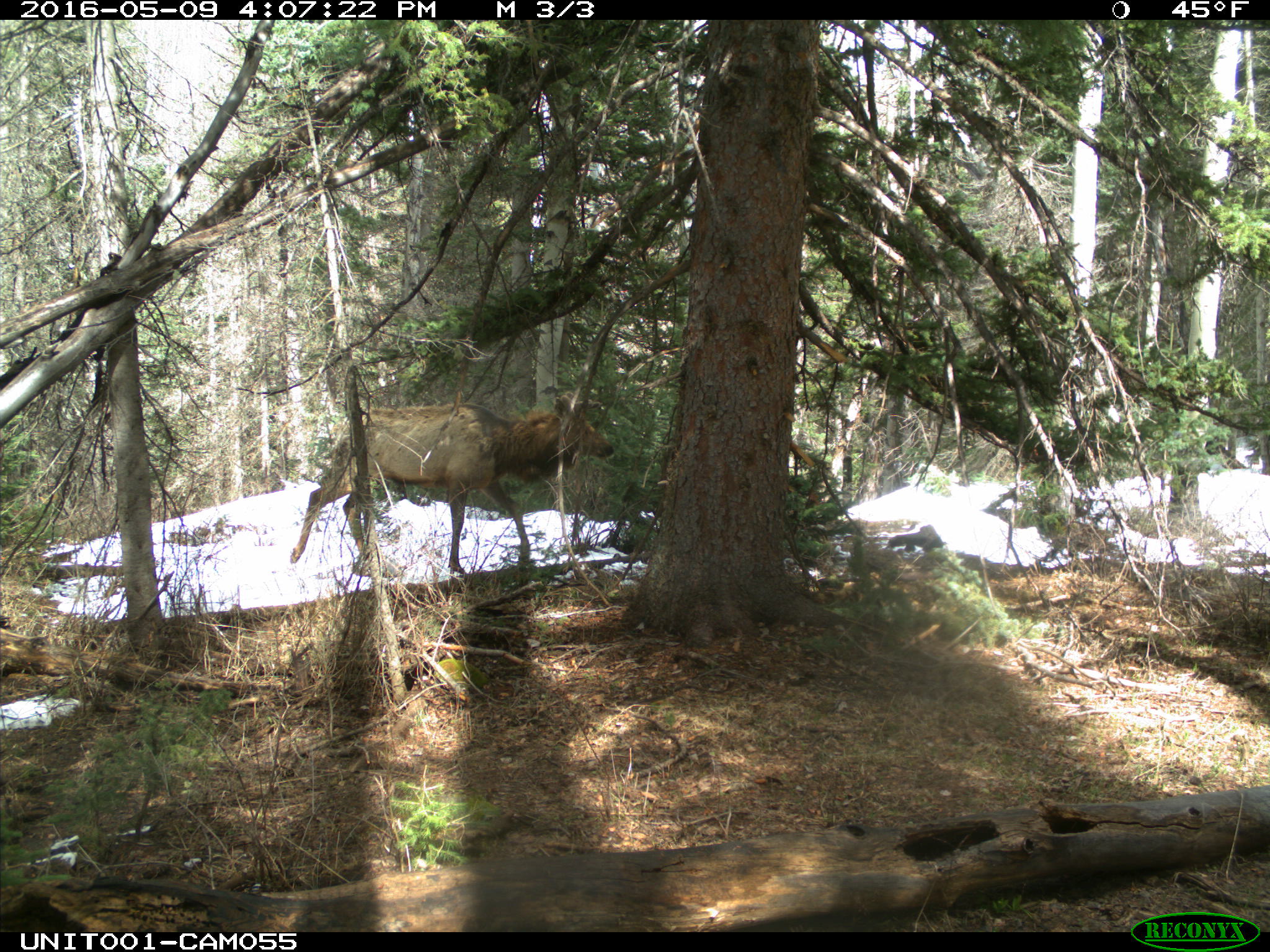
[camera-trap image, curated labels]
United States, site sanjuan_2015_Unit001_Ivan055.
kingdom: Animalia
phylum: Chordata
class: Mammalia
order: Artiodactyla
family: Cervidae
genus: Cervus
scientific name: Cervus elaphus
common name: red deer